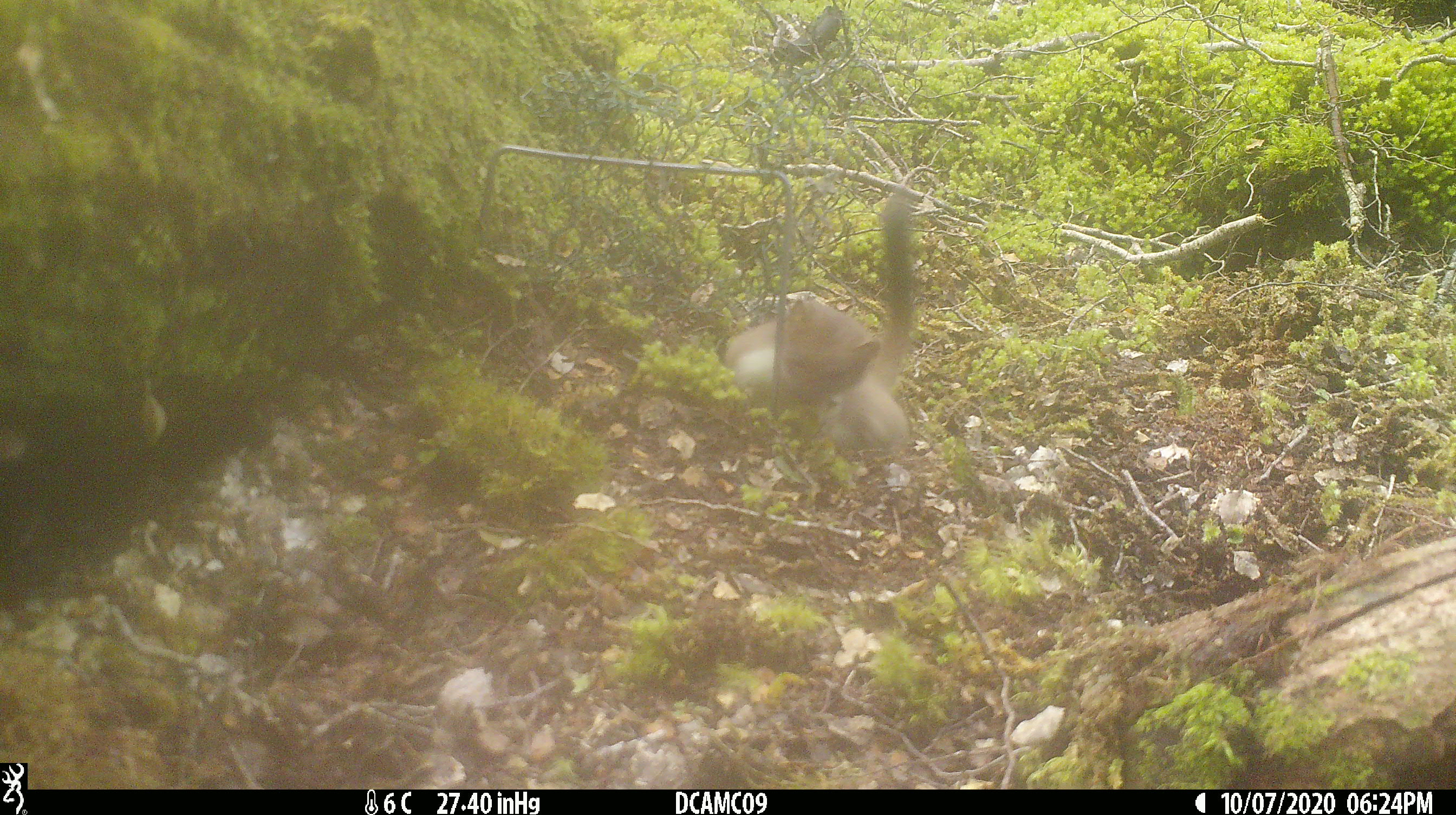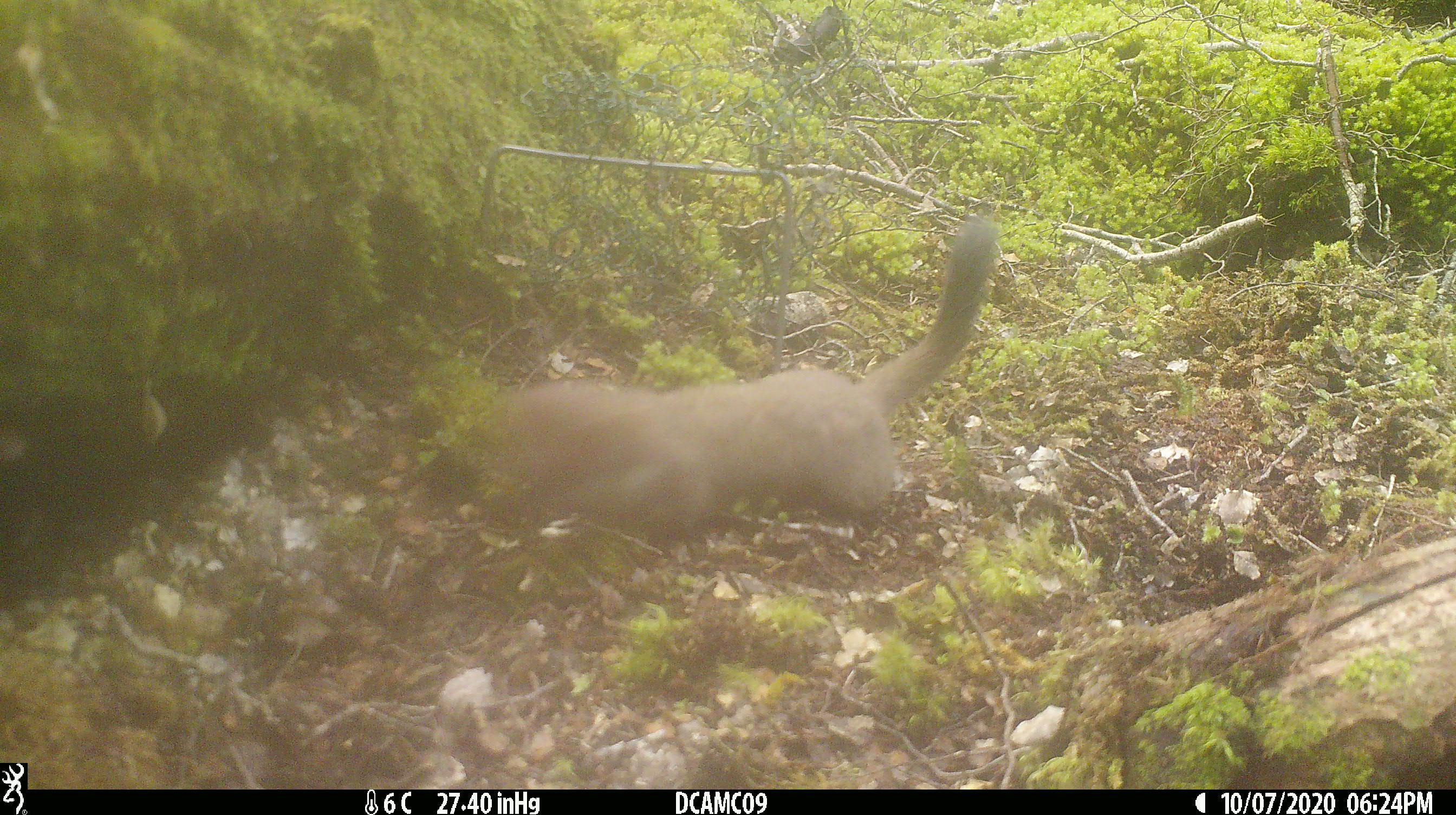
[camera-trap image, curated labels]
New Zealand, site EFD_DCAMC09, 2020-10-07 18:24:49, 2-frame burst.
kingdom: Animalia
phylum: Chordata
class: Mammalia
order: Carnivora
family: Mustelidae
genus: Mustela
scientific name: Mustela erminea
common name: stoat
Stoat (Mustela erminea).